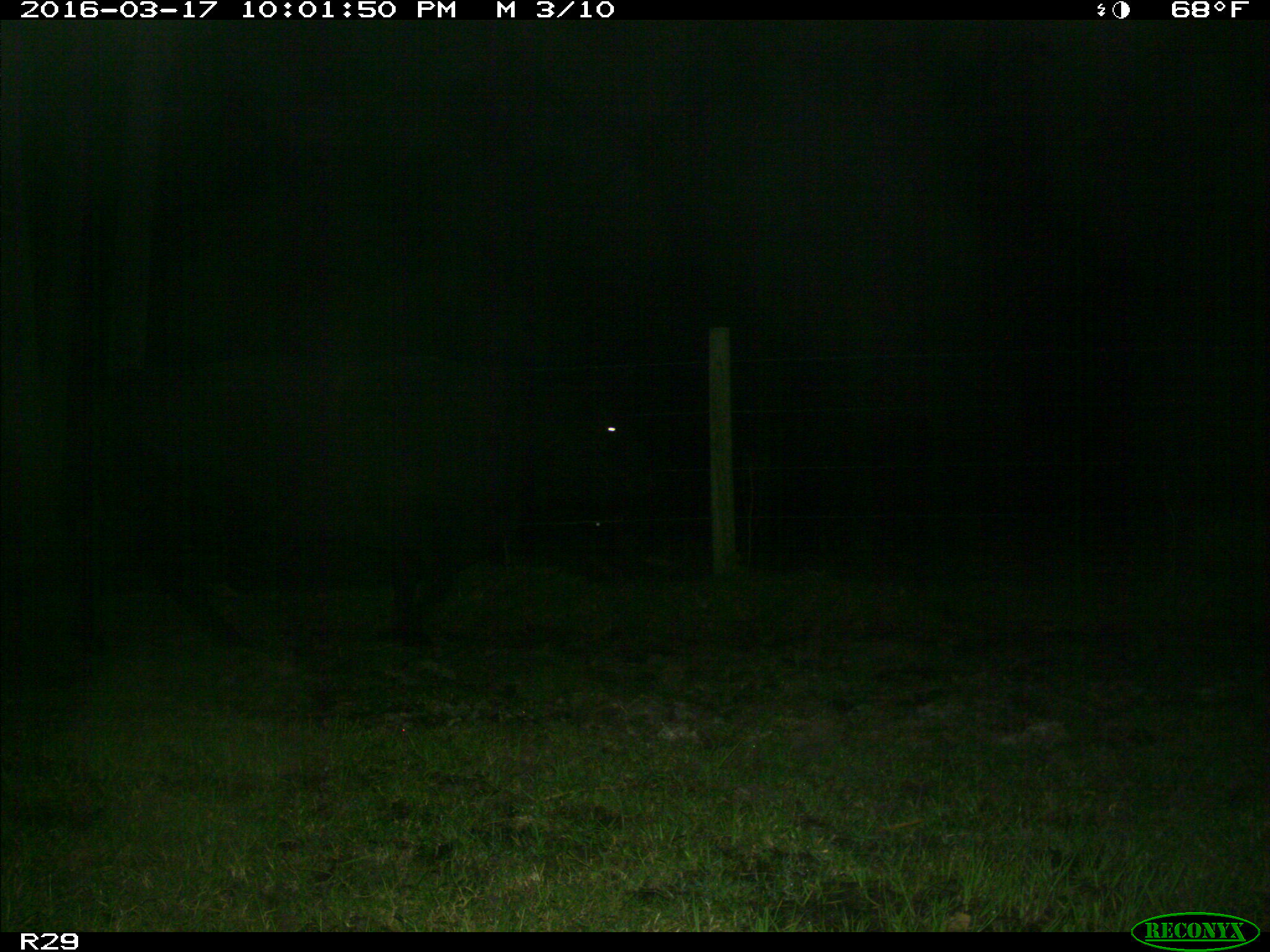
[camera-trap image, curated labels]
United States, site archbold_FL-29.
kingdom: Animalia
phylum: Chordata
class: Mammalia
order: Artiodactyla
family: Bovidae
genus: Bos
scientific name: Bos taurus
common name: domestic cow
Bos taurus (domestic cow).